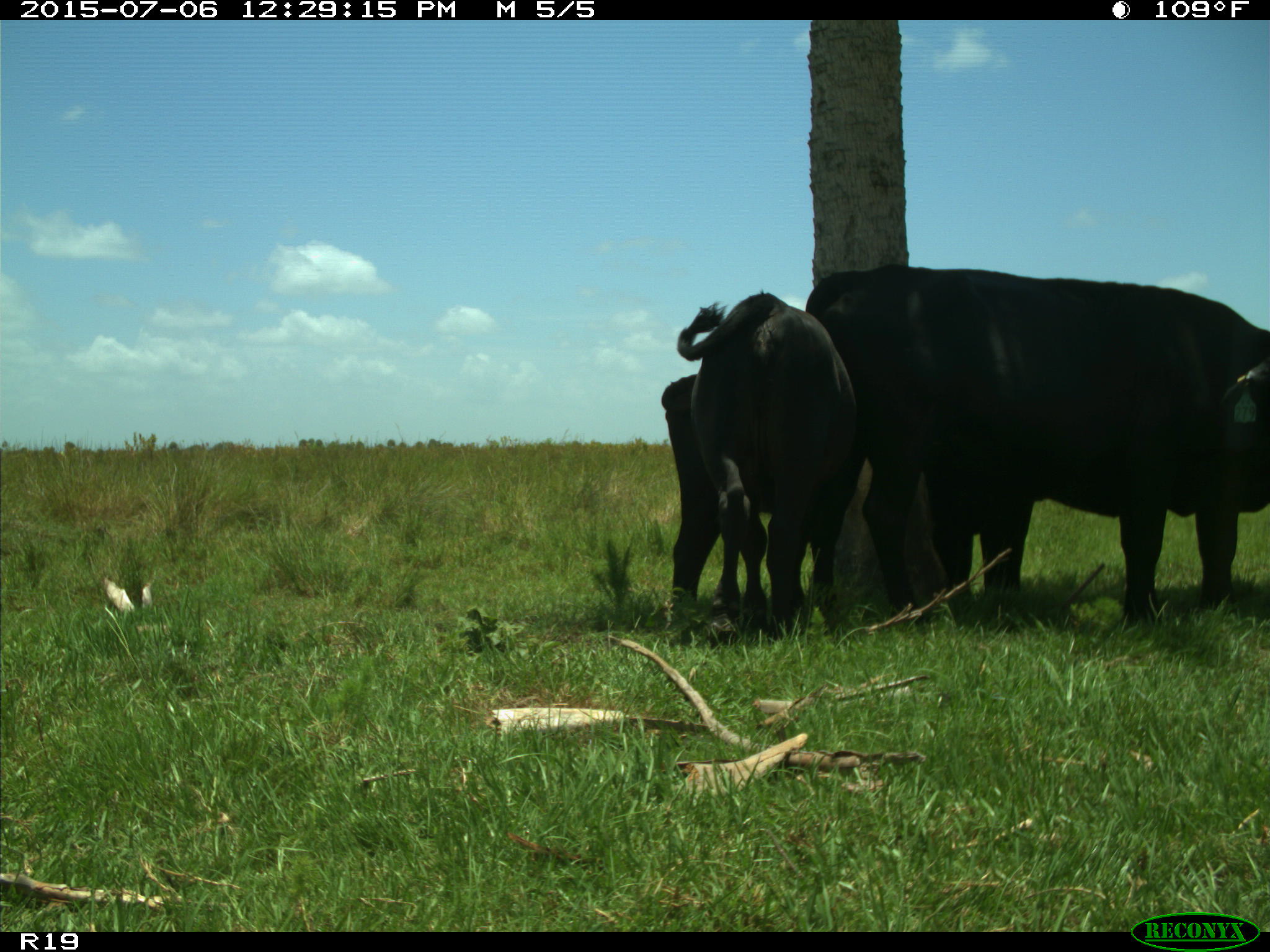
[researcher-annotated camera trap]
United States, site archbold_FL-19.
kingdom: Animalia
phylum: Chordata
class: Mammalia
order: Artiodactyla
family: Bovidae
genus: Bos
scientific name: Bos taurus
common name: domestic cow